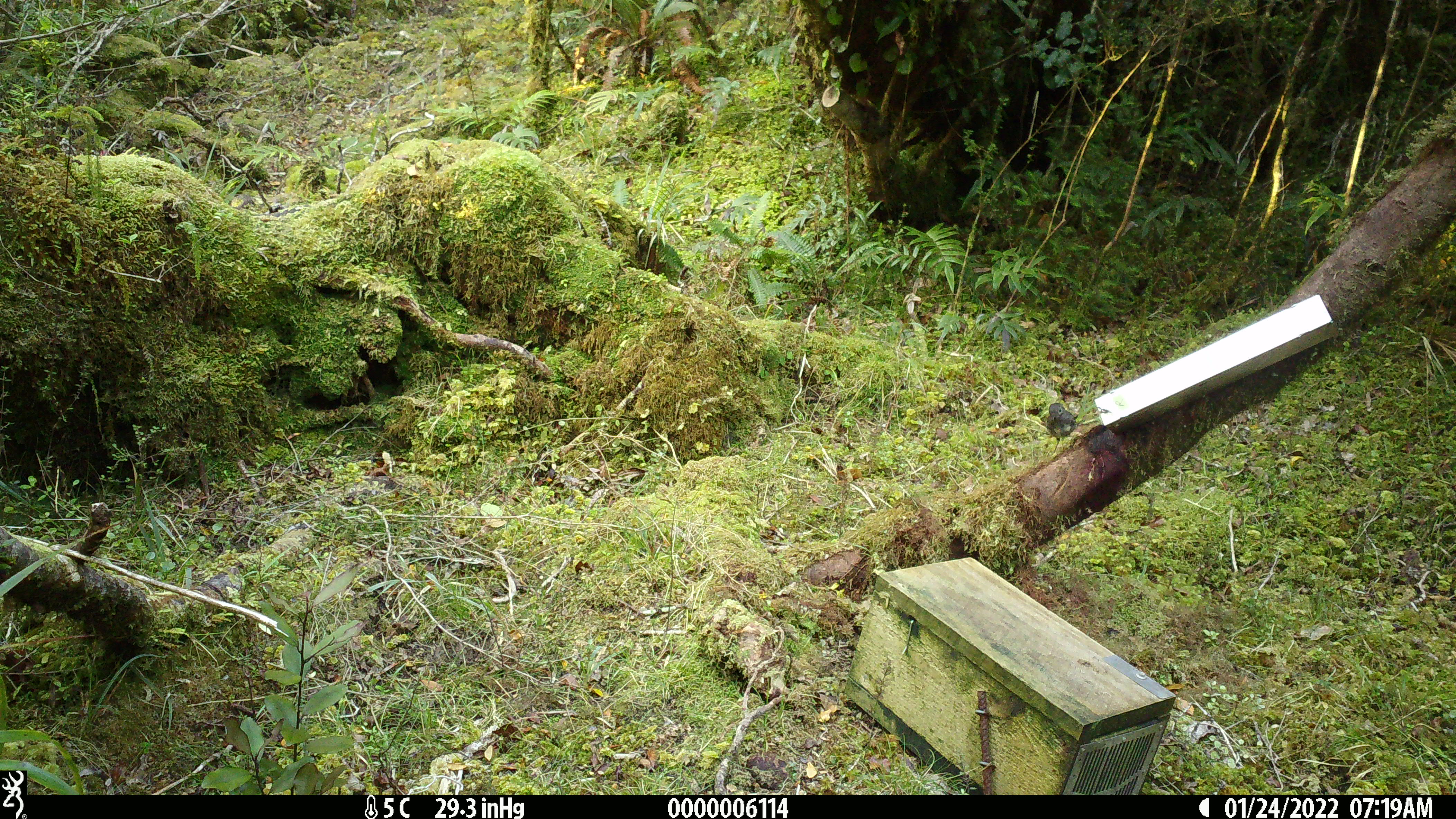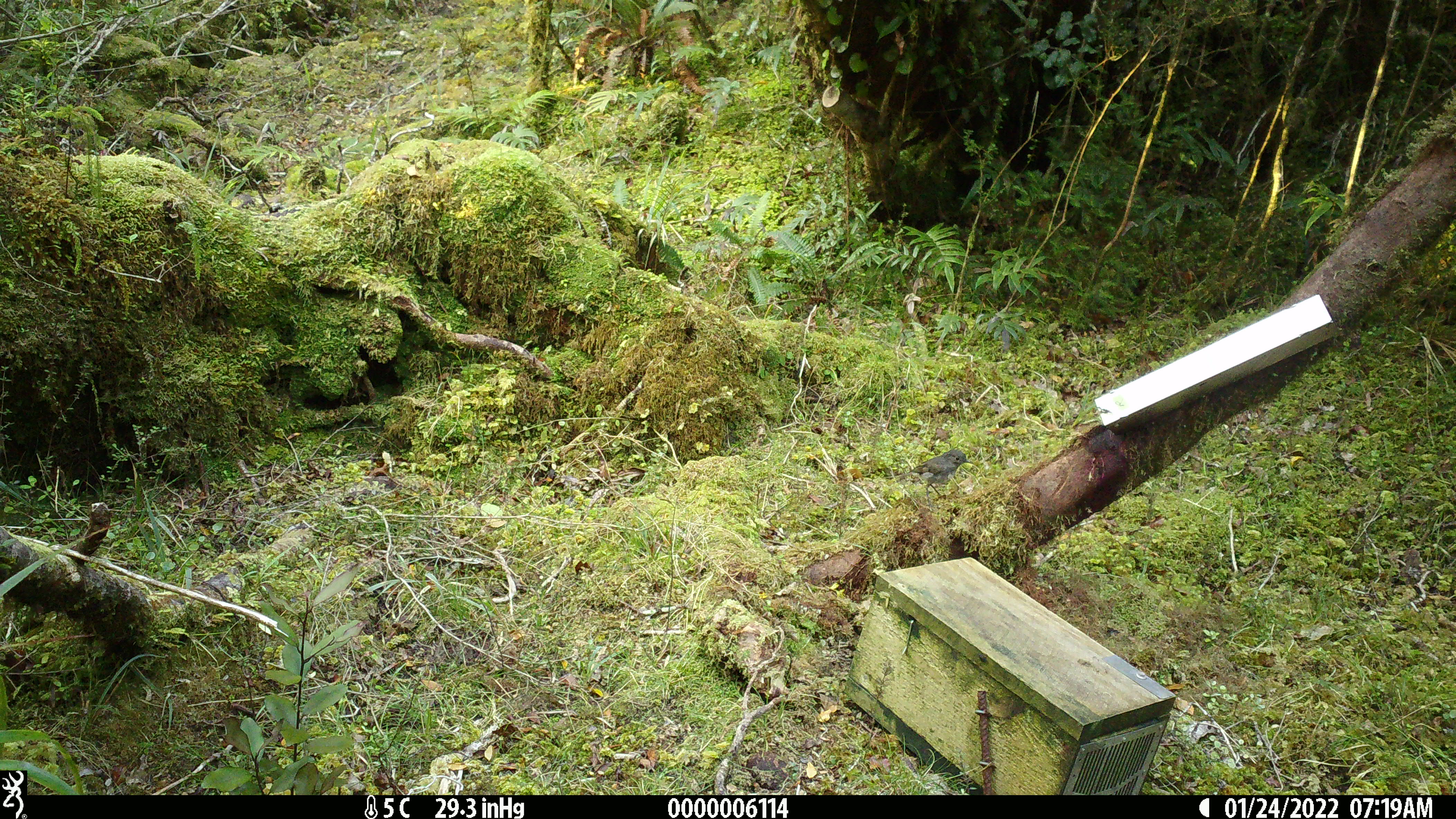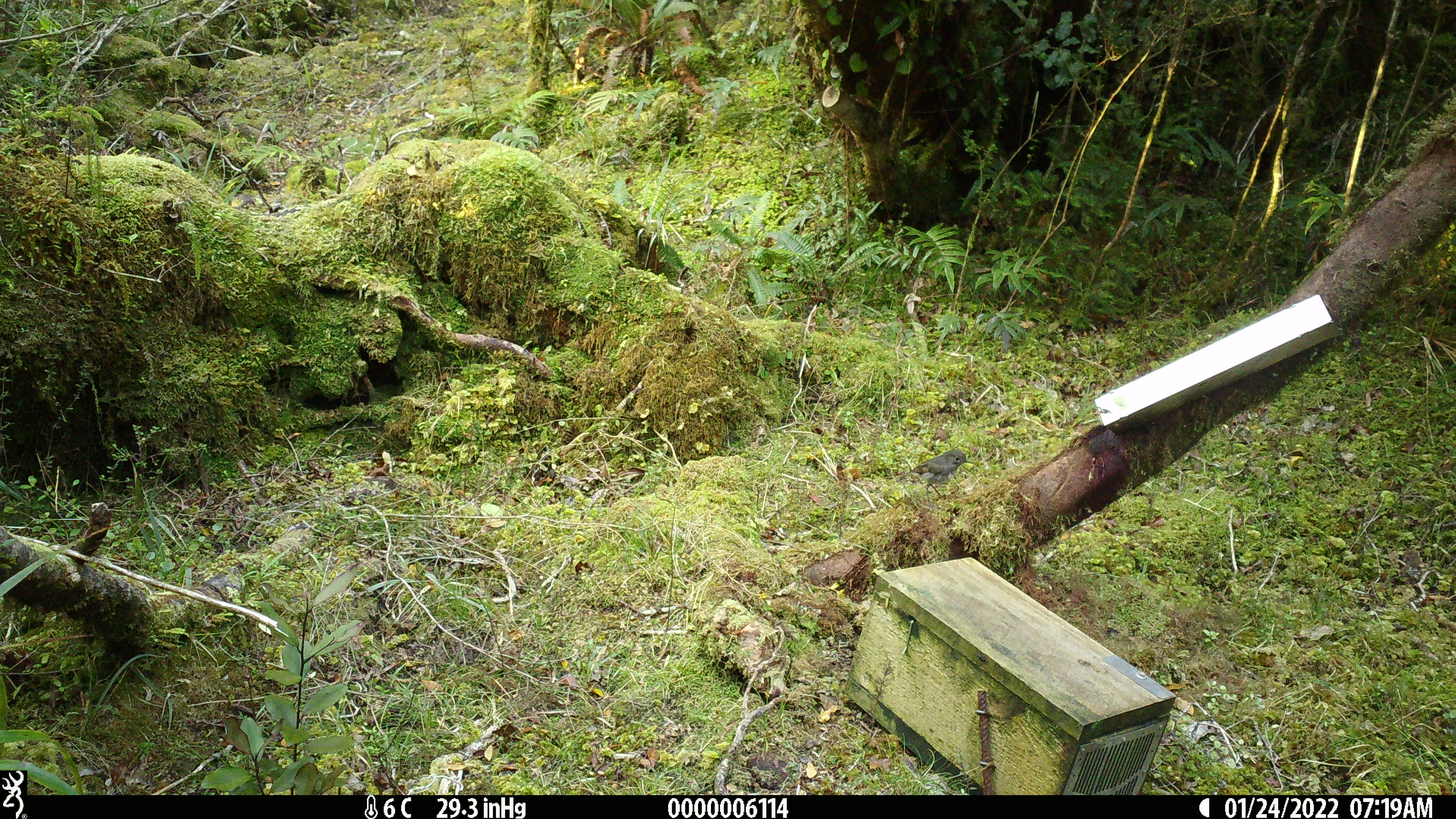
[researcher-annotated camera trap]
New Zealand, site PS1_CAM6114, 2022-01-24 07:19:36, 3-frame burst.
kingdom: Animalia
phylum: Chordata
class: Aves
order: Passeriformes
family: Petroicidae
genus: Petroica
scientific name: Petroica australis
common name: new zealand robin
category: robin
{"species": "robin (new zealand robin) (Petroica australis)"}